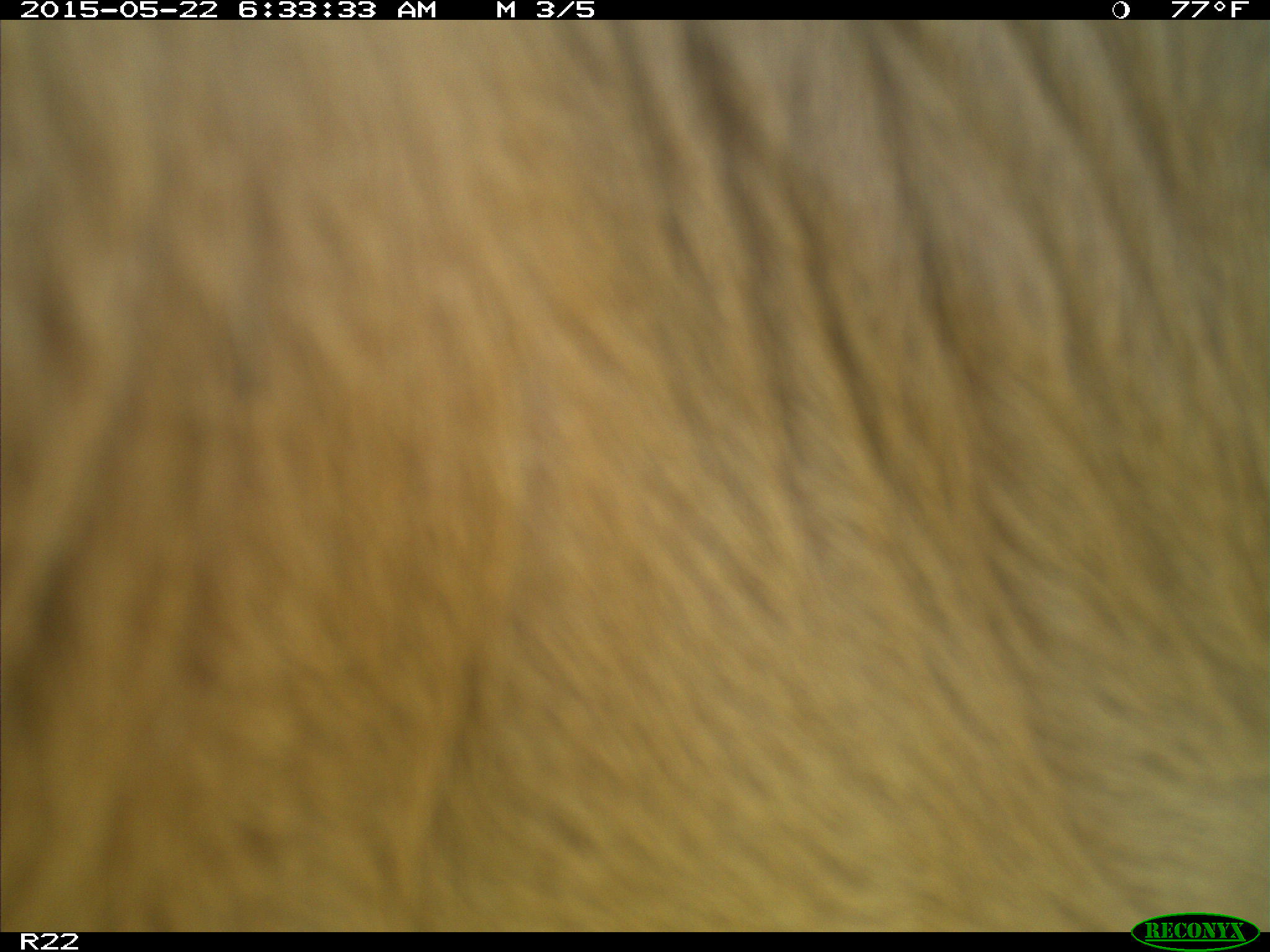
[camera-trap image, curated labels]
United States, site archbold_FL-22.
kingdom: Animalia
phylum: Chordata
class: Mammalia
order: Artiodactyla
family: Bovidae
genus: Bos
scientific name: Bos taurus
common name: domestic cow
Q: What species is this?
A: Bos taurus (domestic cow).